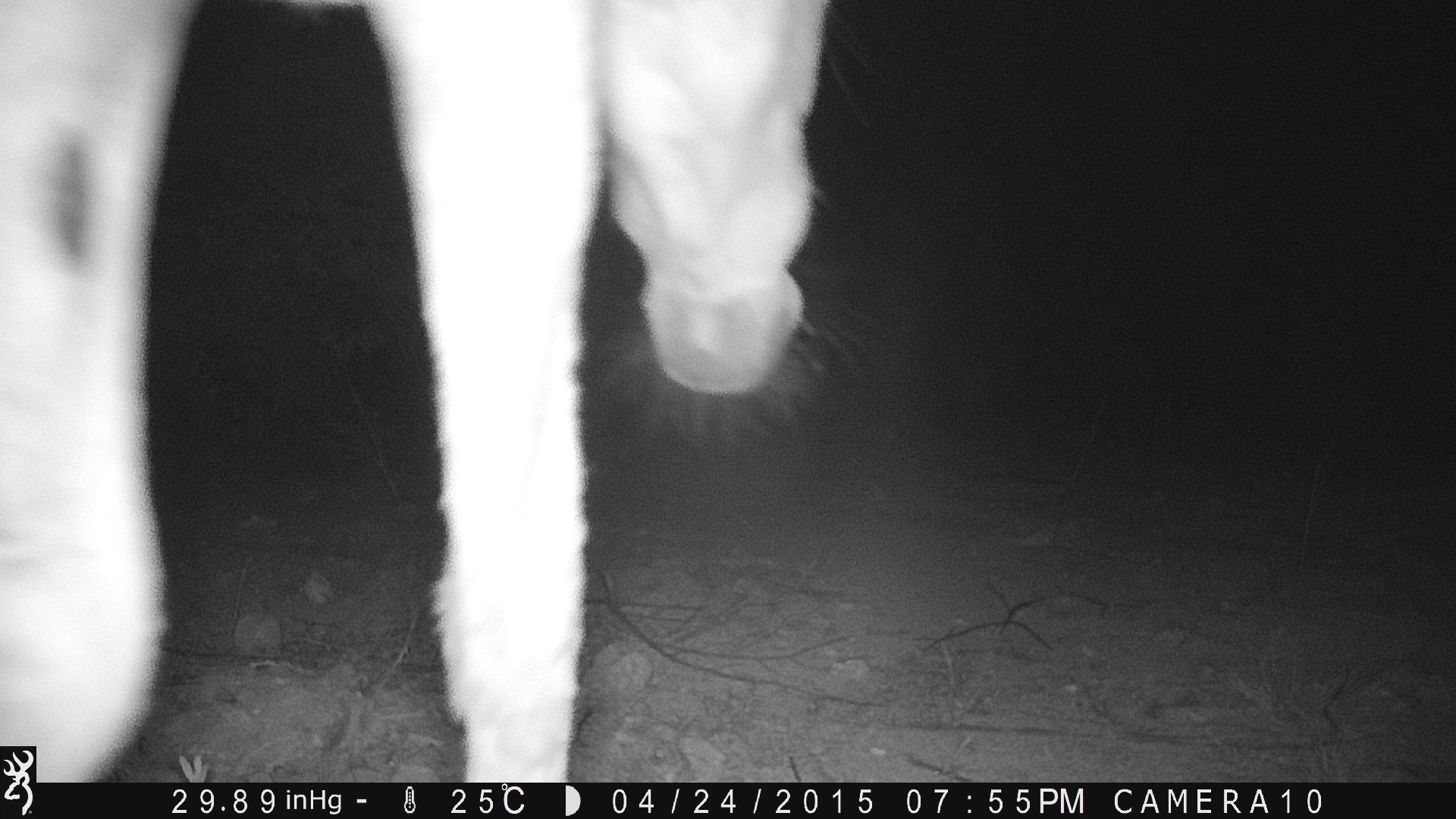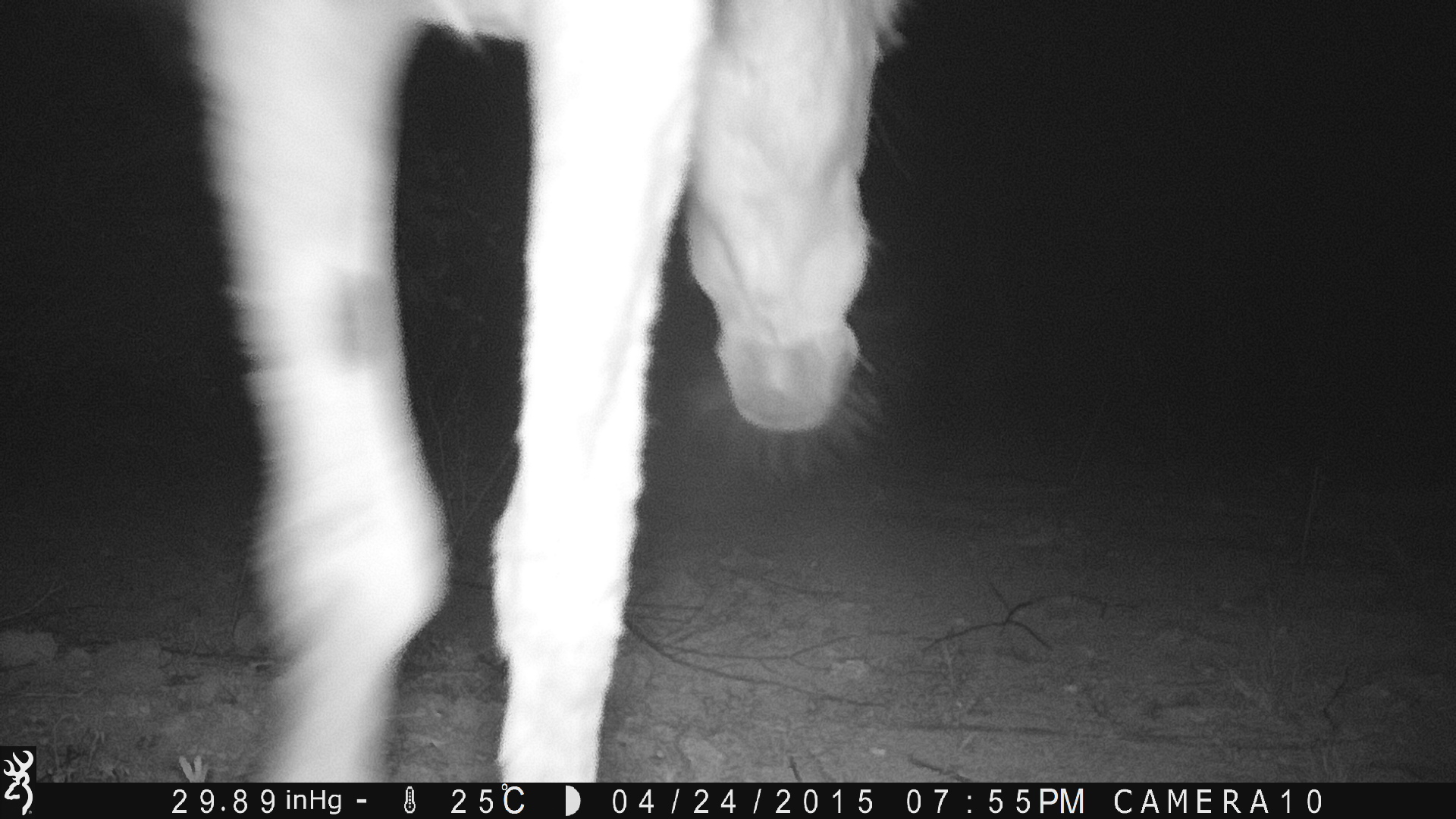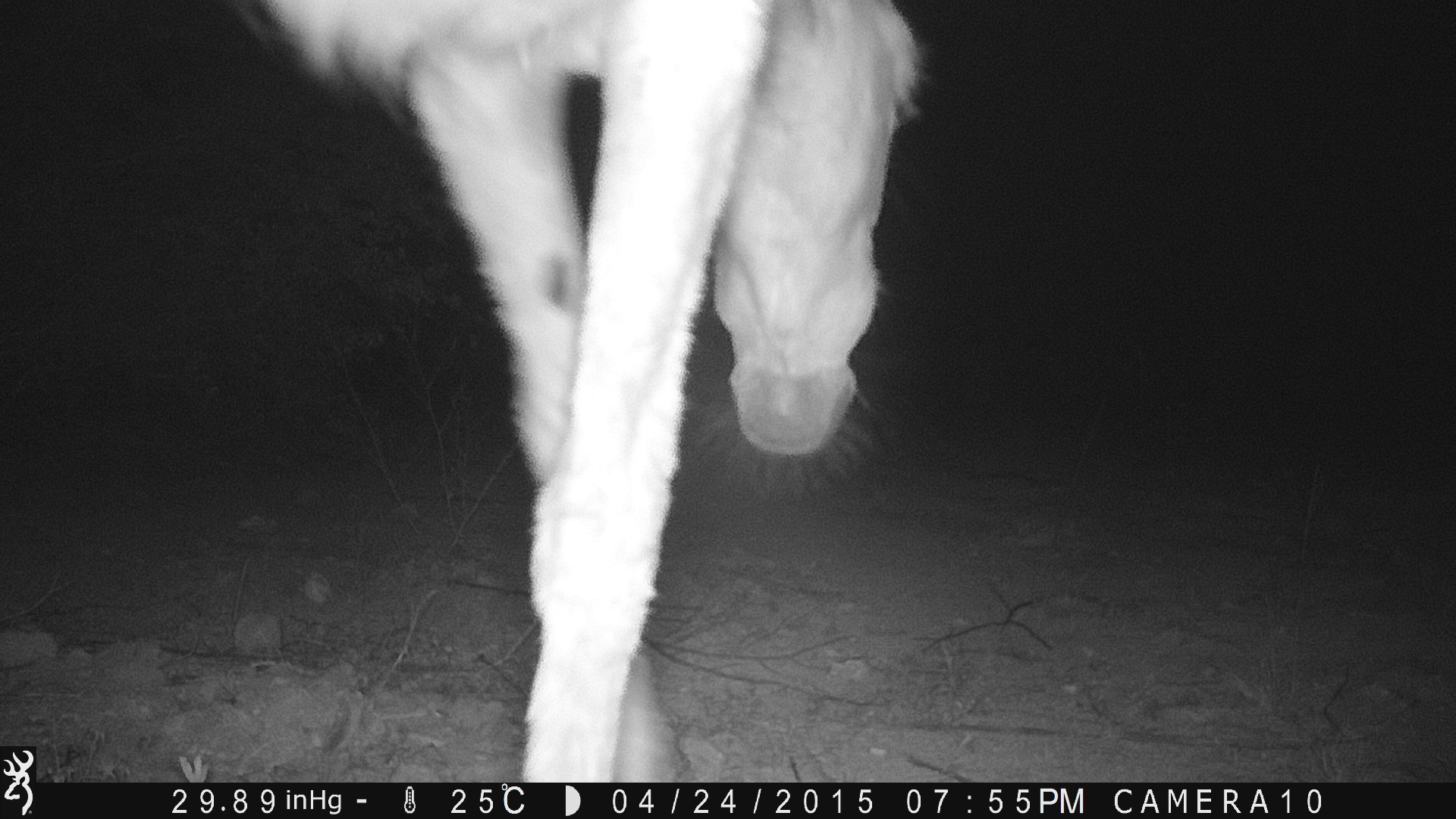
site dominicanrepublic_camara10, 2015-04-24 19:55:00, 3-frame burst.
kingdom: Animalia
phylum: Chordata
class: Mammalia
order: Perissodactyla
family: Equidae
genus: Equus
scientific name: Equus asinus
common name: donkey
Donkey (Equus asinus).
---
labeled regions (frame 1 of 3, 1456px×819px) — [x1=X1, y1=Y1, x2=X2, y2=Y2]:
donkey: [x1=3, y1=2, x2=834, y2=787]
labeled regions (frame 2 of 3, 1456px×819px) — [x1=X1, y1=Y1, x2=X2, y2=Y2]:
donkey: [x1=172, y1=2, x2=918, y2=790]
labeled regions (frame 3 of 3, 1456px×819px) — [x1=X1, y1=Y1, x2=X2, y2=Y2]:
donkey: [x1=216, y1=6, x2=921, y2=786]